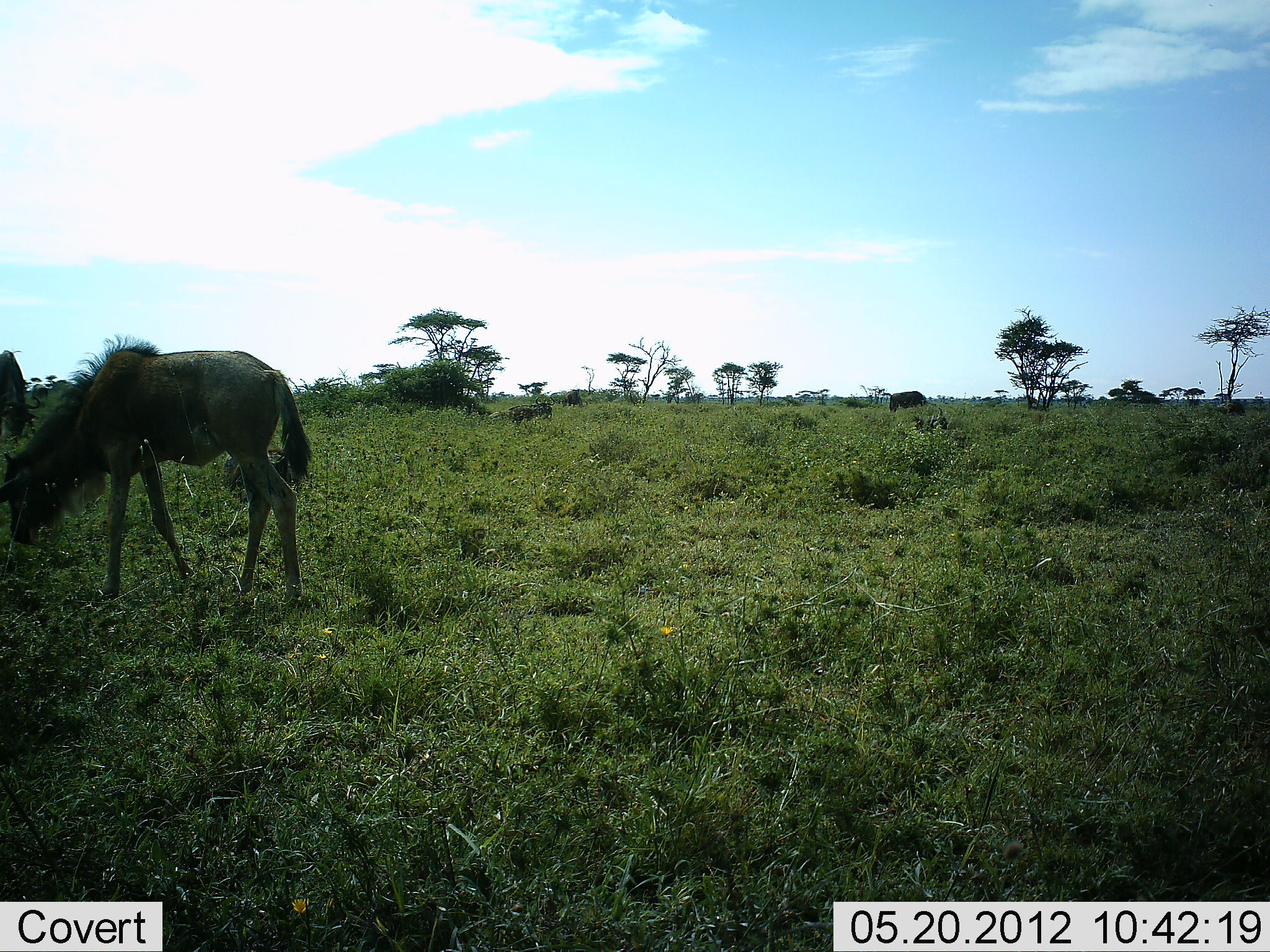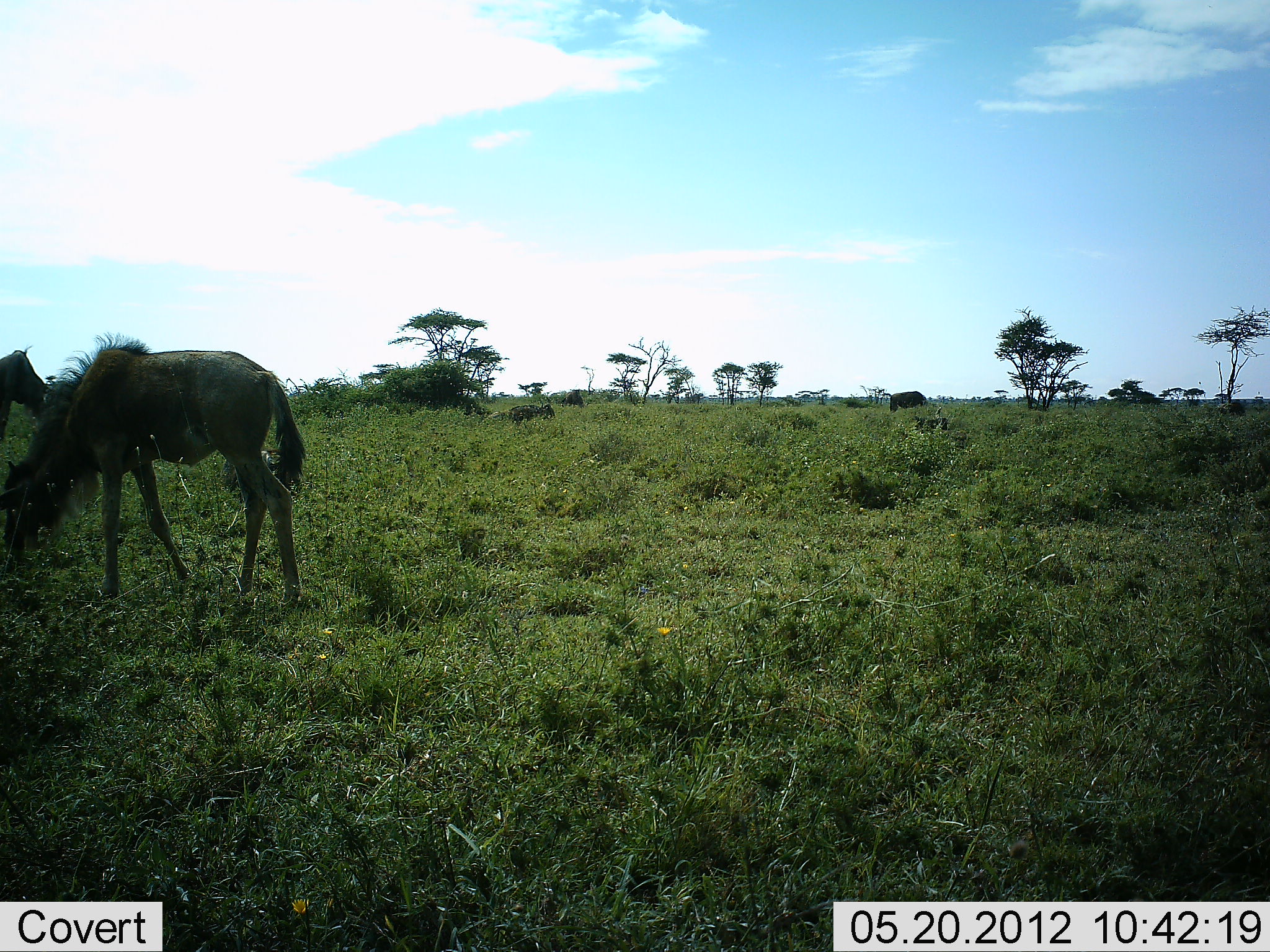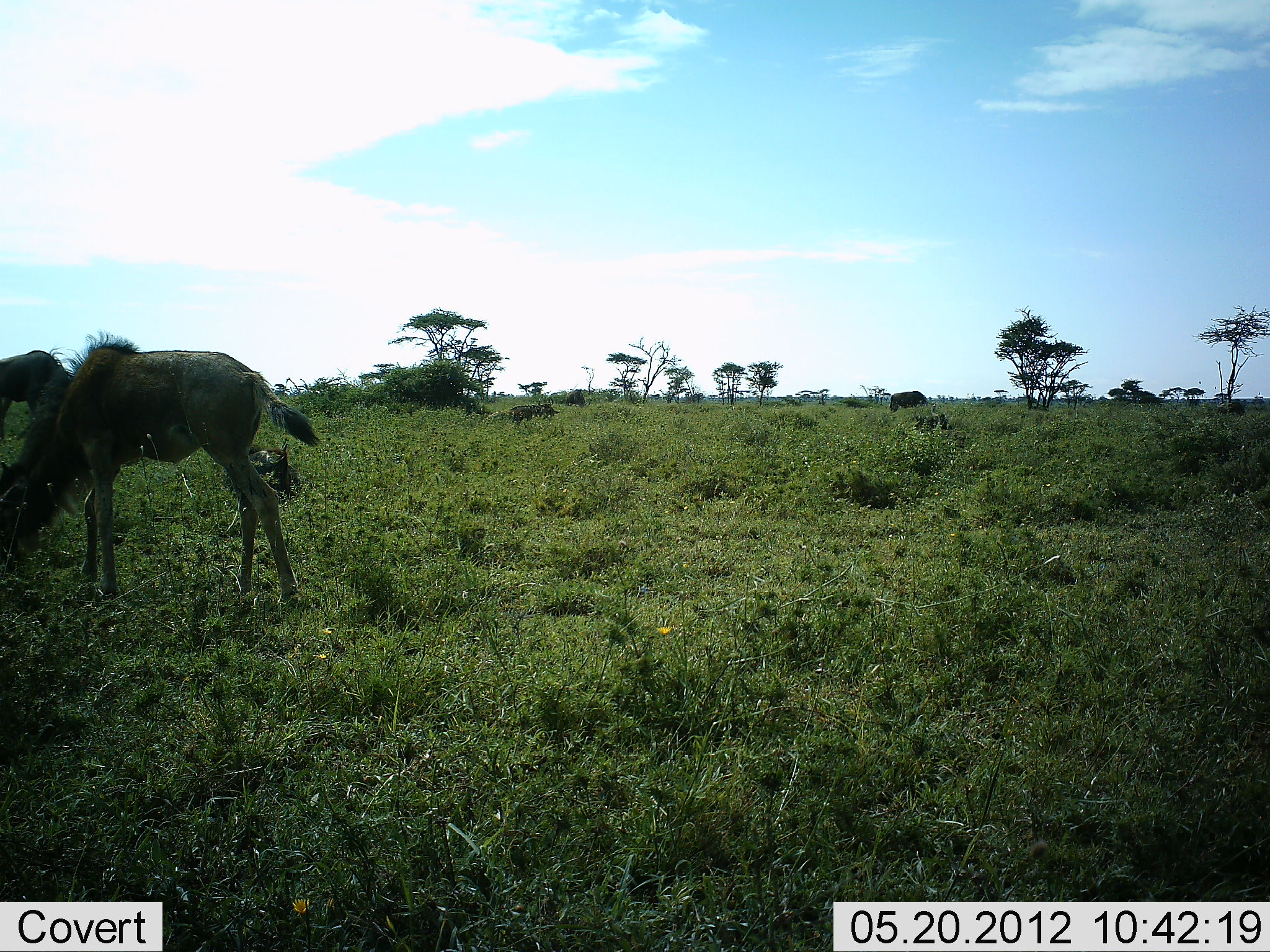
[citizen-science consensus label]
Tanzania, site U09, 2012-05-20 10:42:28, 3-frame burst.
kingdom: Animalia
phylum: Chordata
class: Mammalia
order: Artiodactyla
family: Bovidae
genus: Connochaetes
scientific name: Connochaetes taurinus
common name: blue wildebeest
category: wildebeest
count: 5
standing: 55%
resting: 36%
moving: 0%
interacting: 0%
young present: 36%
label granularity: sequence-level